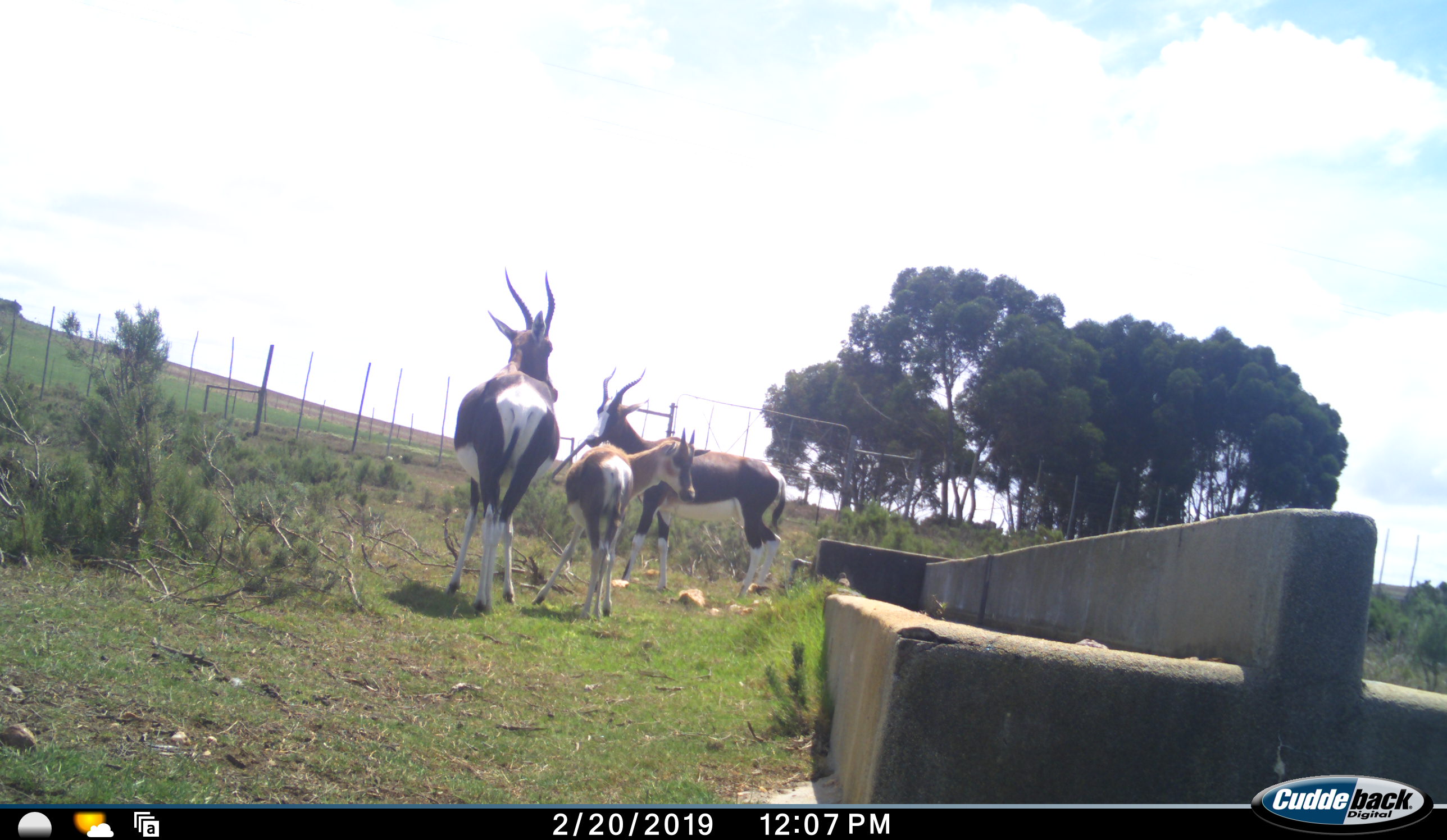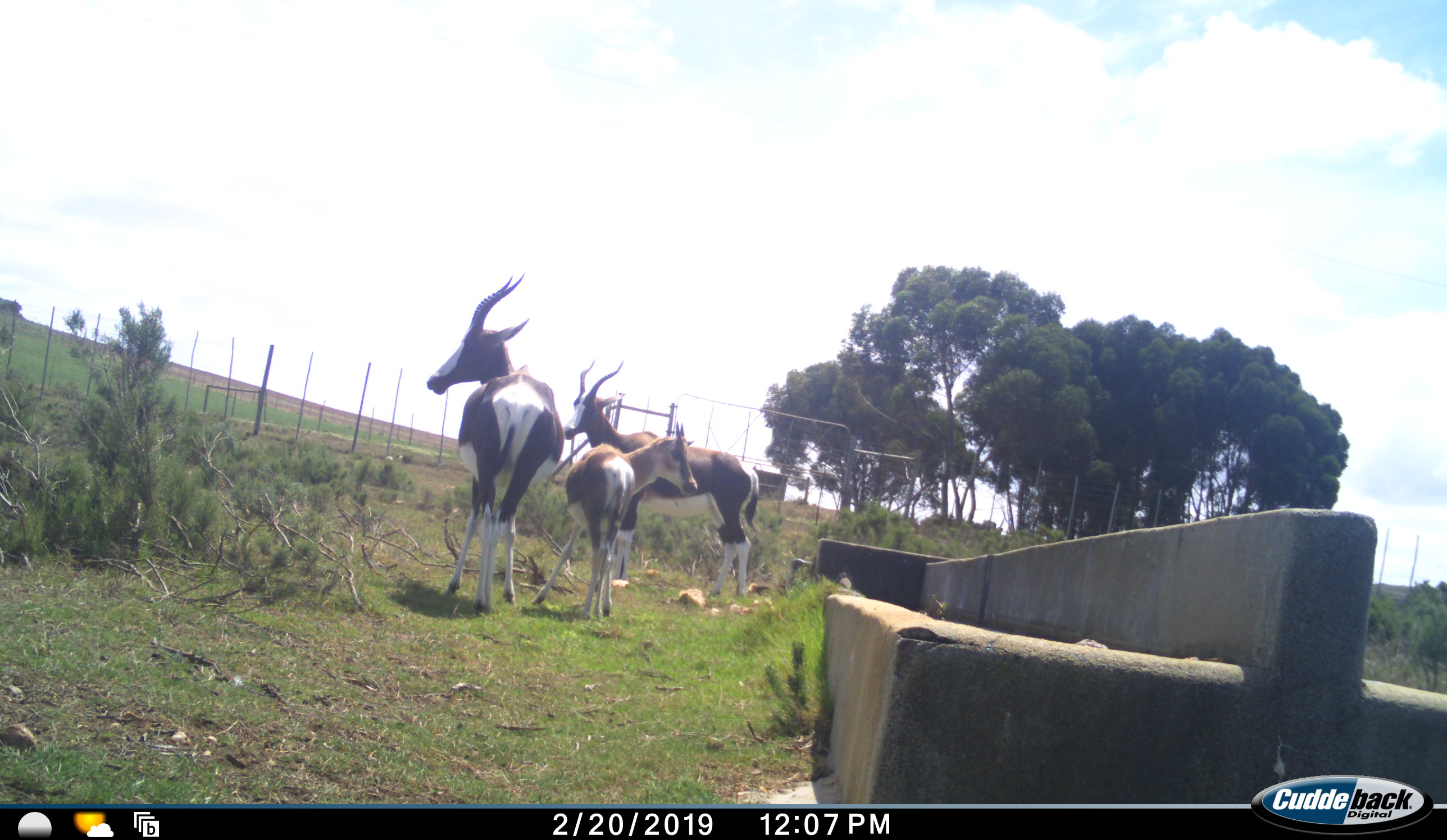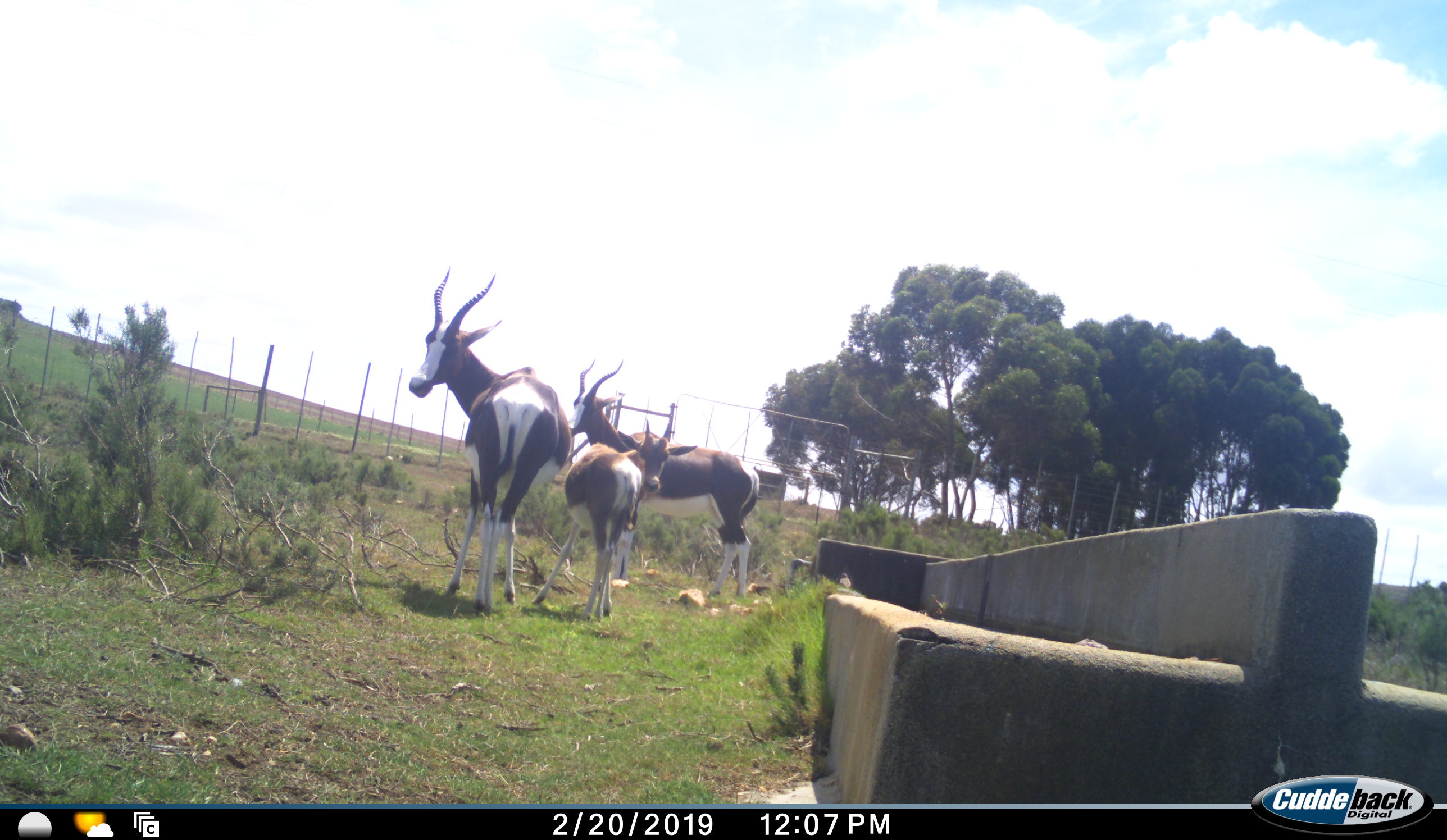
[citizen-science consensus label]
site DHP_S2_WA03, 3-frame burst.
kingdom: Animalia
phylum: Chordata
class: Mammalia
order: Artiodactyla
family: Bovidae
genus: Damaliscus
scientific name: Damaliscus pygargus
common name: bontebok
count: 3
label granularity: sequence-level